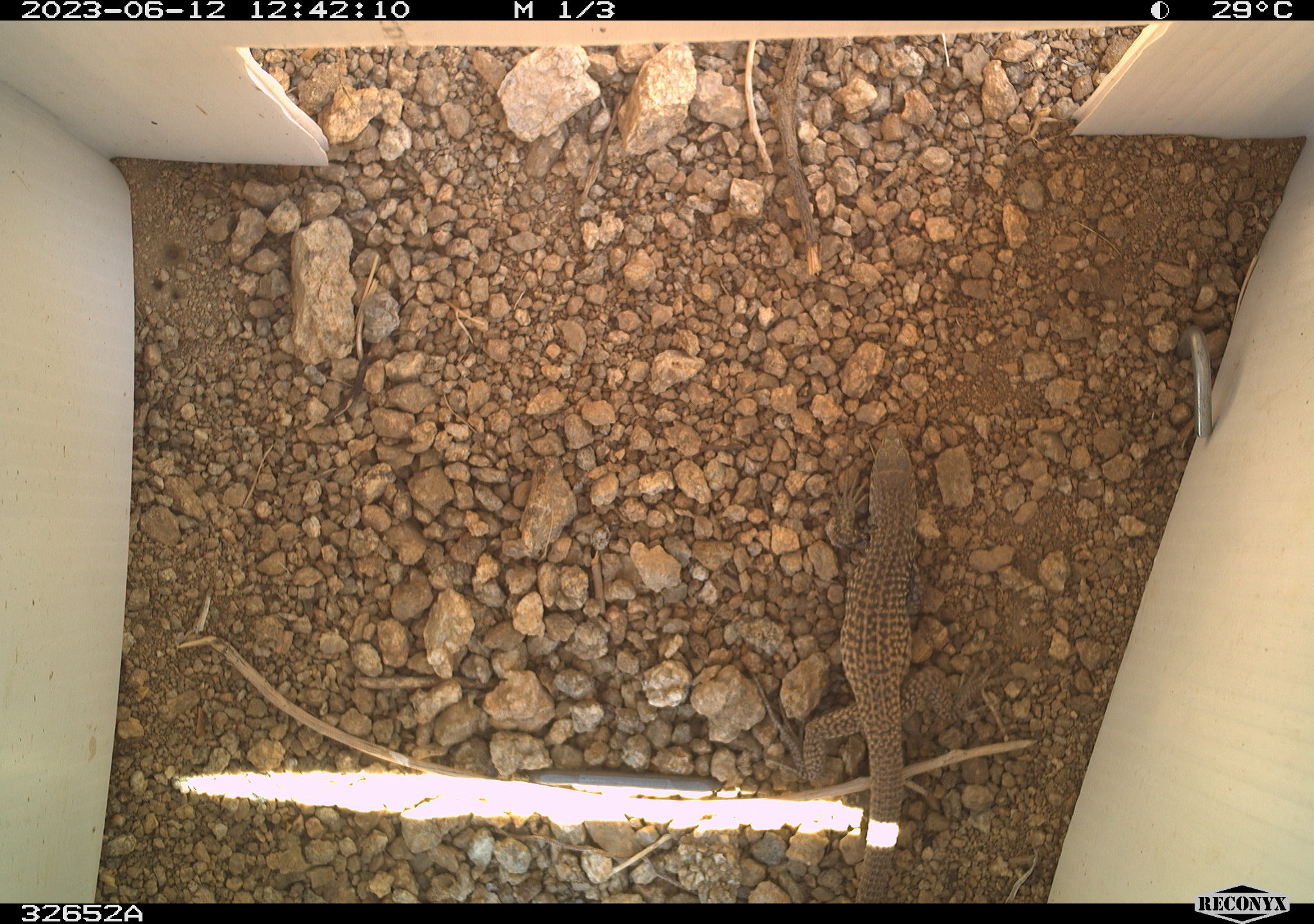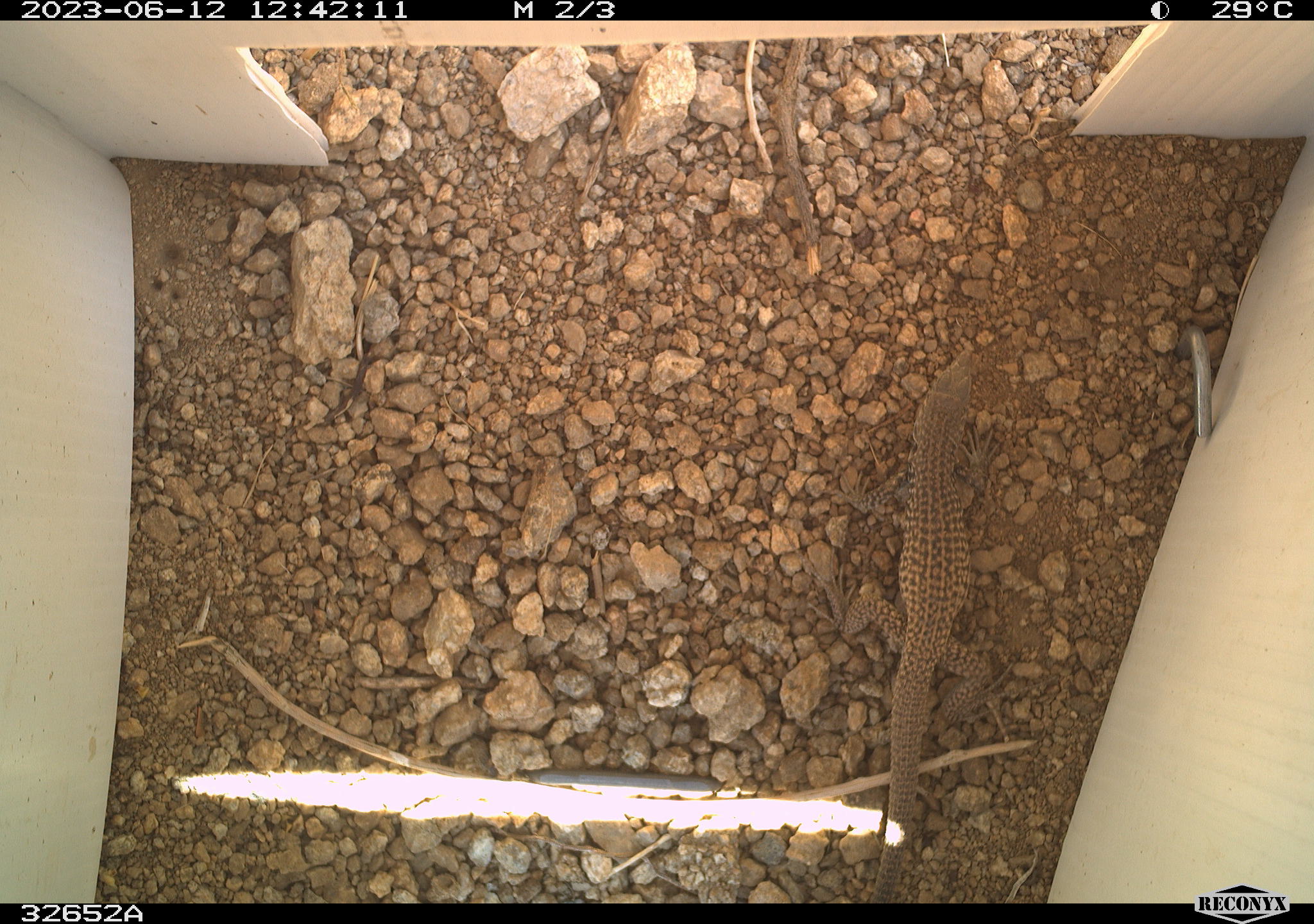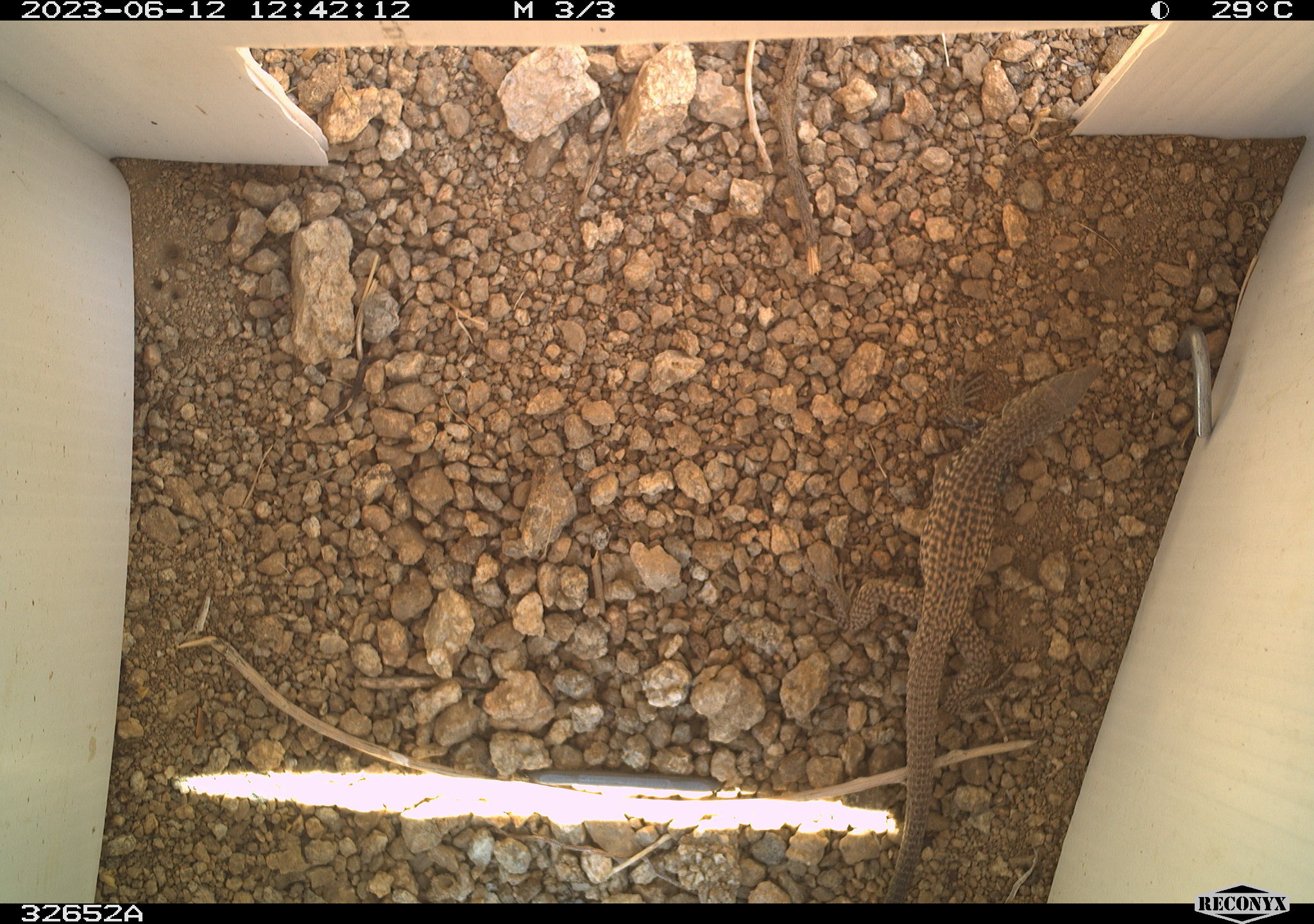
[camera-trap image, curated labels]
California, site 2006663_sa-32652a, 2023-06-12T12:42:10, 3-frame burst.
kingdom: Animalia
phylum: Chordata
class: Reptilia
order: Squamata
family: Teiidae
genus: Aspidoscelis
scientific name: Aspidoscelis tigris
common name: western whiptail